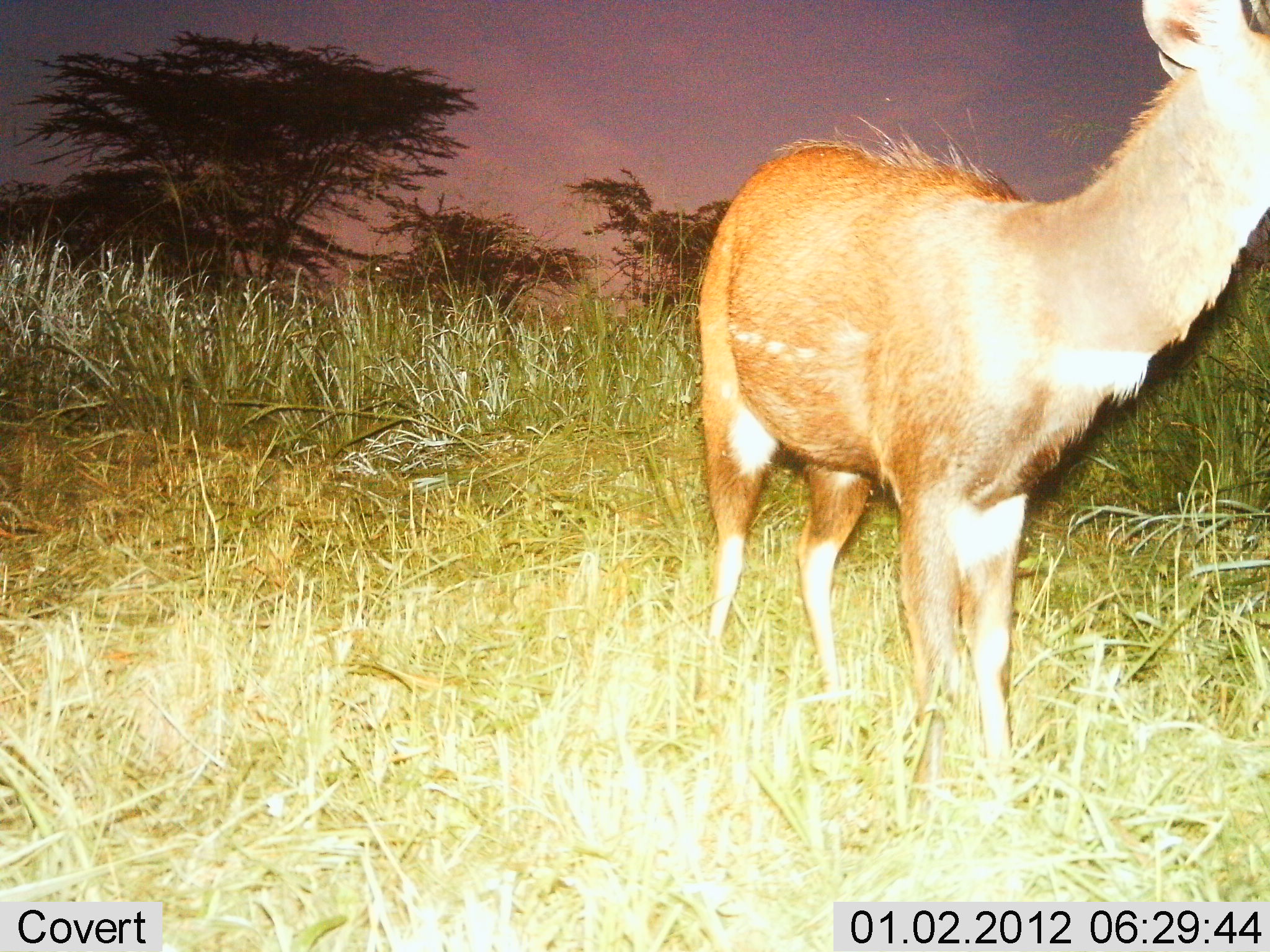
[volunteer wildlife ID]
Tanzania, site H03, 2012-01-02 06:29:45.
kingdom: Animalia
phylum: Chordata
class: Mammalia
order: Artiodactyla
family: Bovidae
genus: Tragelaphus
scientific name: Tragelaphus scriptus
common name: bushbuck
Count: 1.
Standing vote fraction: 100%.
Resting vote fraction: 0%.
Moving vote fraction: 0%.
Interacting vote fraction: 0%.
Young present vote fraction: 0%.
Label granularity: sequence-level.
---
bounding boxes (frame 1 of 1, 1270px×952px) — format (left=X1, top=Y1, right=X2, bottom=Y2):
animal: (left=701, top=0, right=1269, bottom=809)